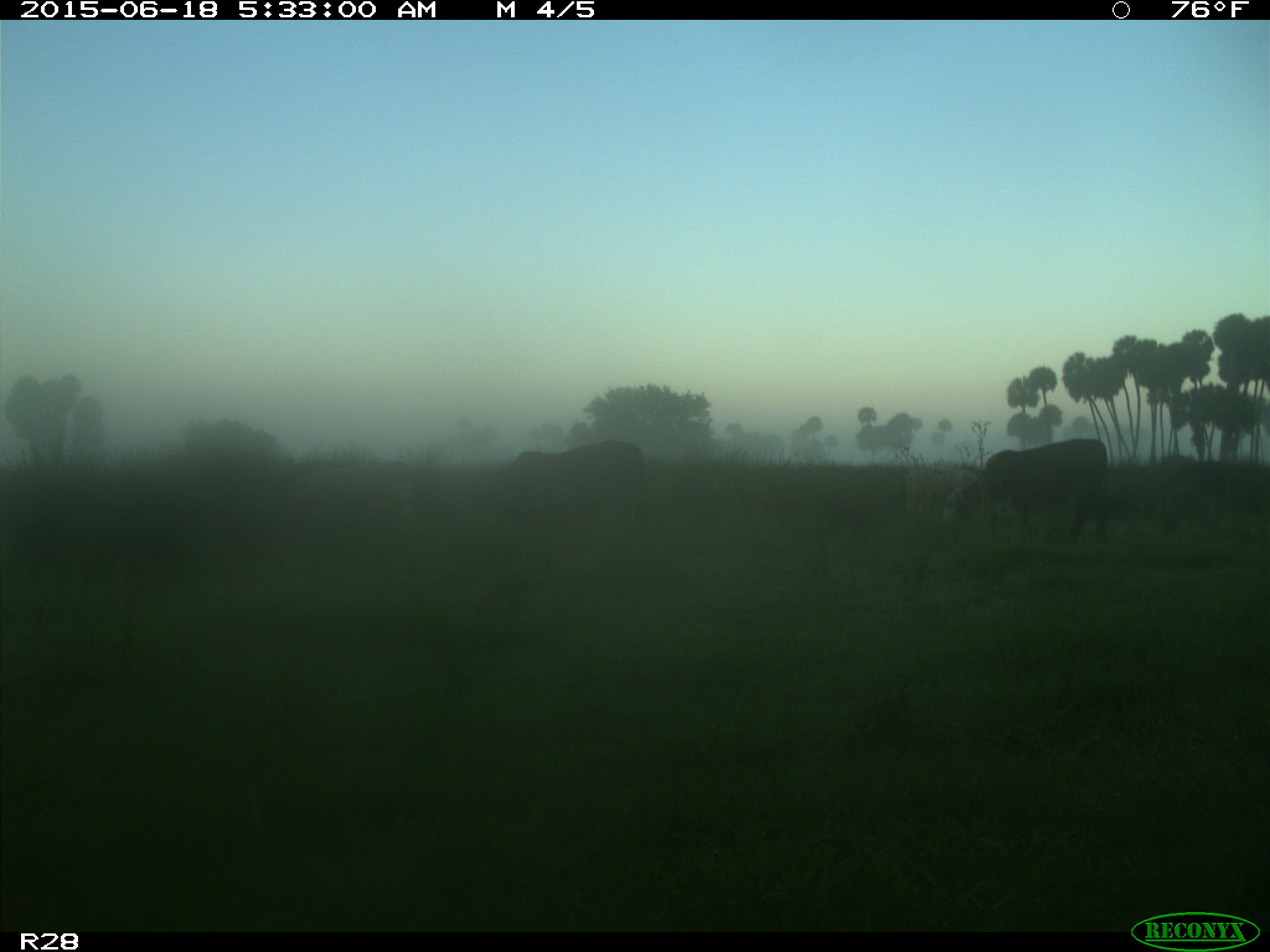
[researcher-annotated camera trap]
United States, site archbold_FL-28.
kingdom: Animalia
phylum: Chordata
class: Mammalia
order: Artiodactyla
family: Bovidae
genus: Bos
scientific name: Bos taurus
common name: domestic cow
Bos taurus (domestic cow).